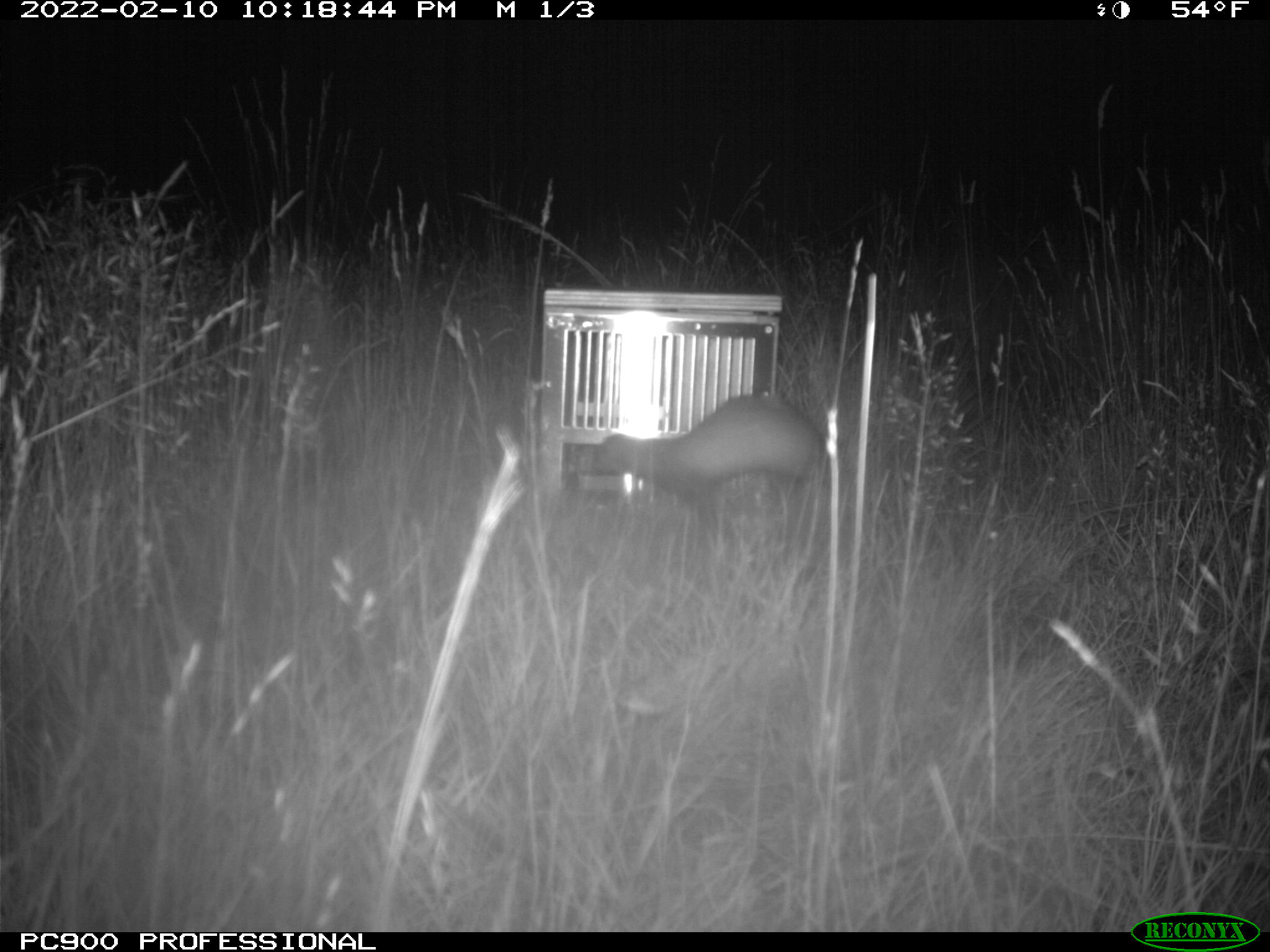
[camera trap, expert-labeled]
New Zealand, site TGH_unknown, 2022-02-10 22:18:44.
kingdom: Animalia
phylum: Chordata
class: Mammalia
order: Carnivora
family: Mustelidae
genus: Mustela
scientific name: Mustela furo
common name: ferret